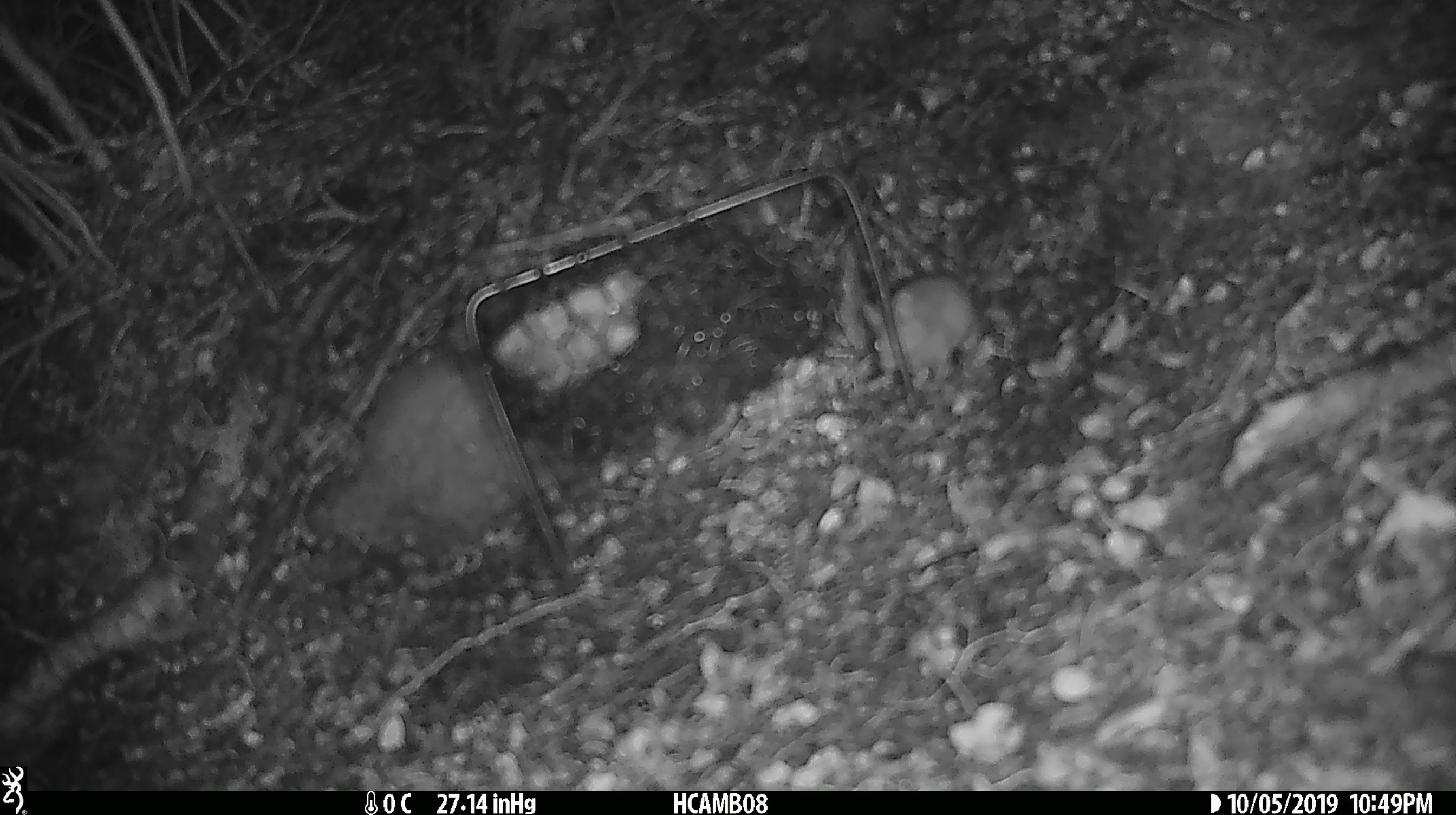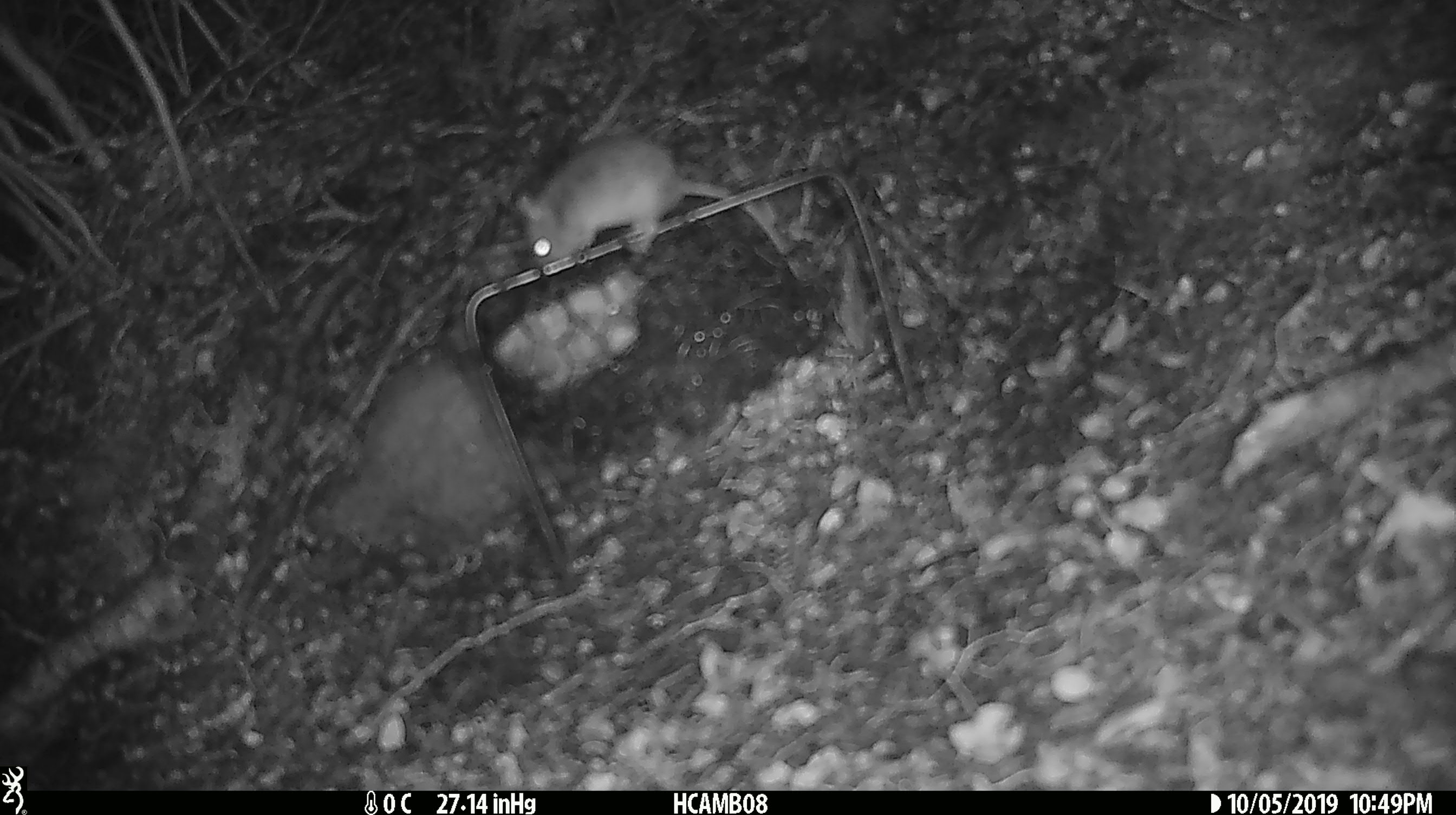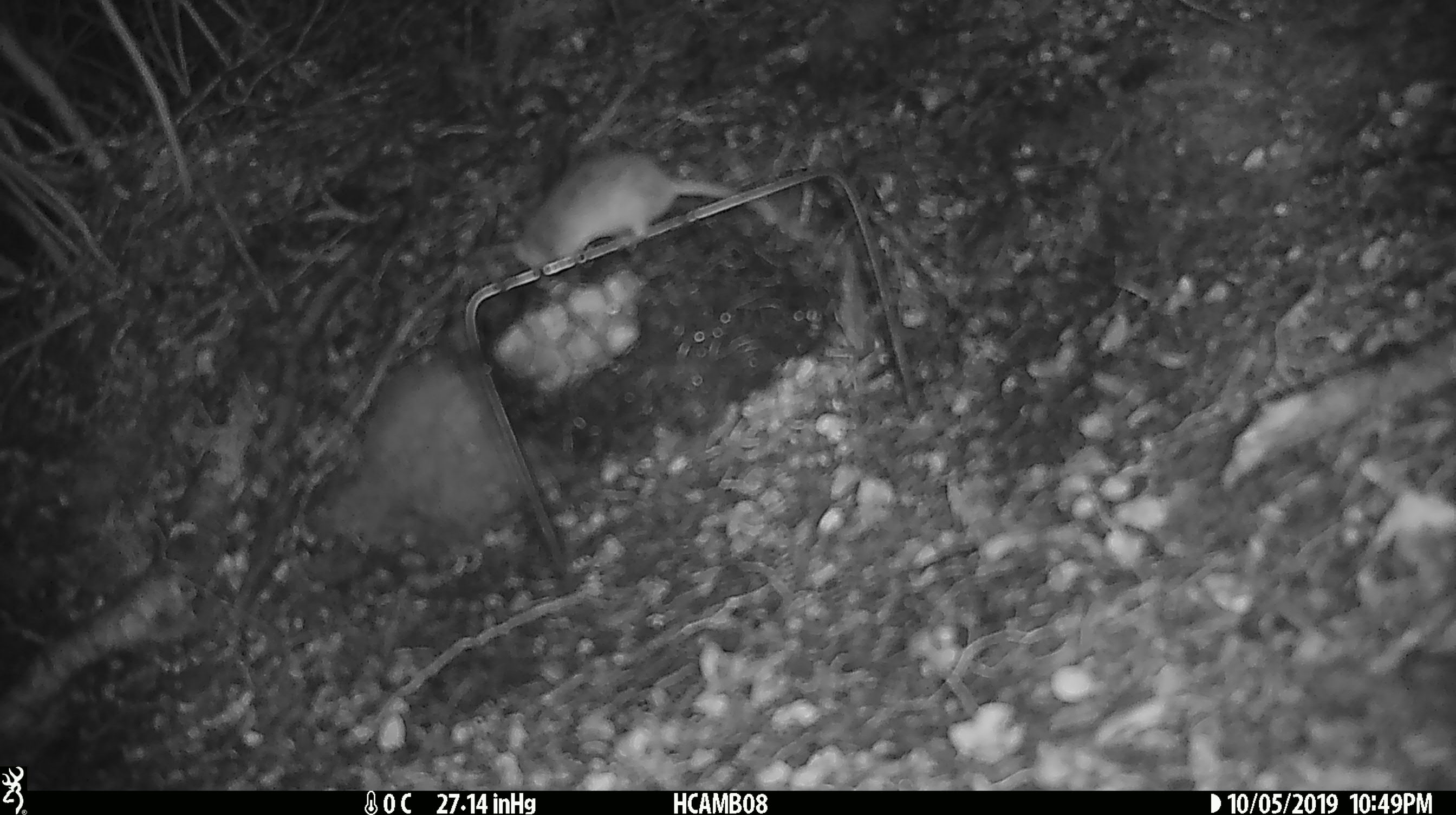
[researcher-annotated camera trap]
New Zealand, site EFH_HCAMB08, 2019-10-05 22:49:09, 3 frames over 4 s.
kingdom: Animalia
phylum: Chordata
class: Mammalia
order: Rodentia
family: Muridae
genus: Mus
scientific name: Mus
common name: mouse